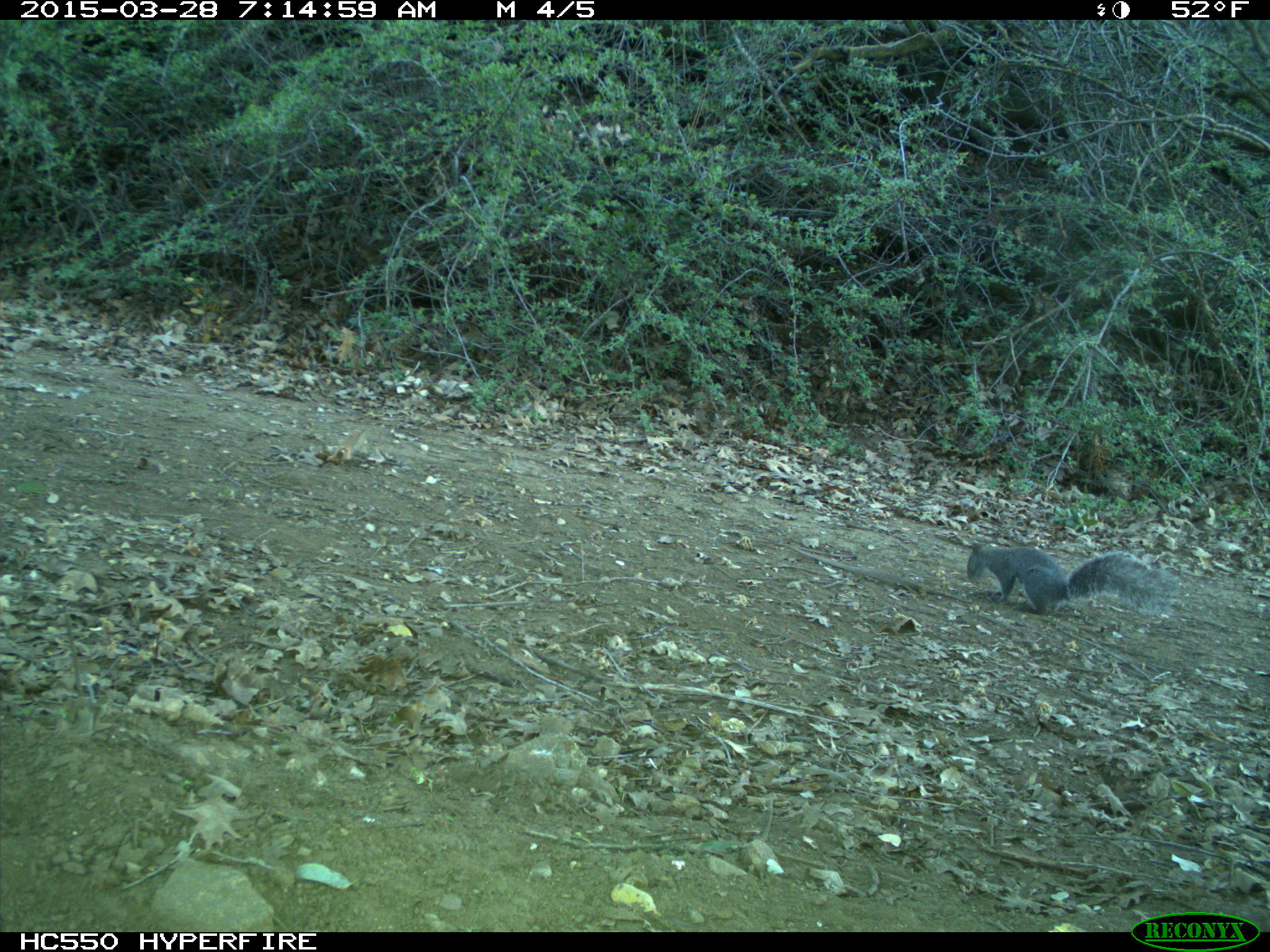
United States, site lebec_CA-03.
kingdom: Animalia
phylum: Chordata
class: Mammalia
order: Rodentia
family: Sciuridae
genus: Sciurus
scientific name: Sciurus carolinensis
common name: eastern gray squirrel